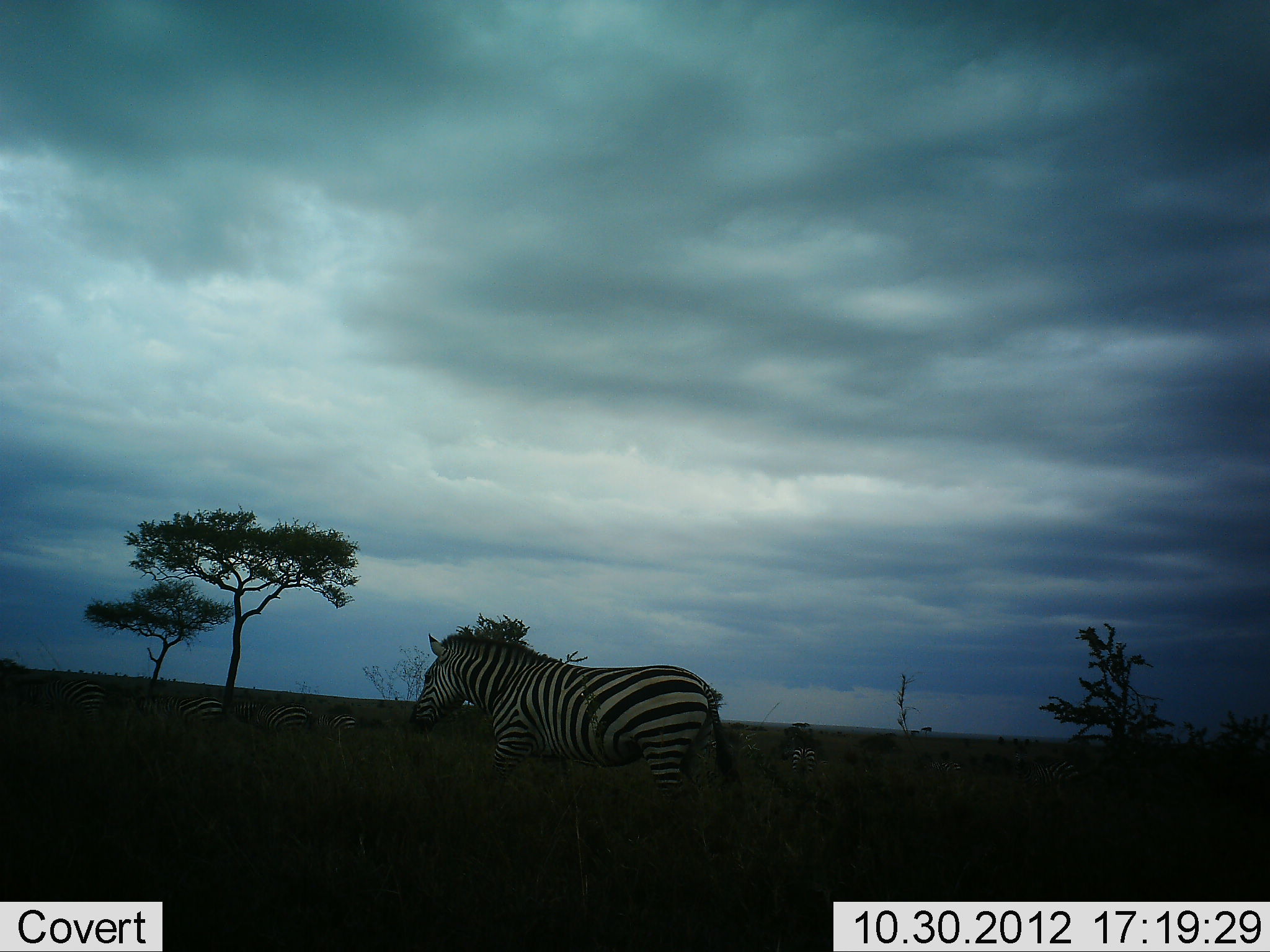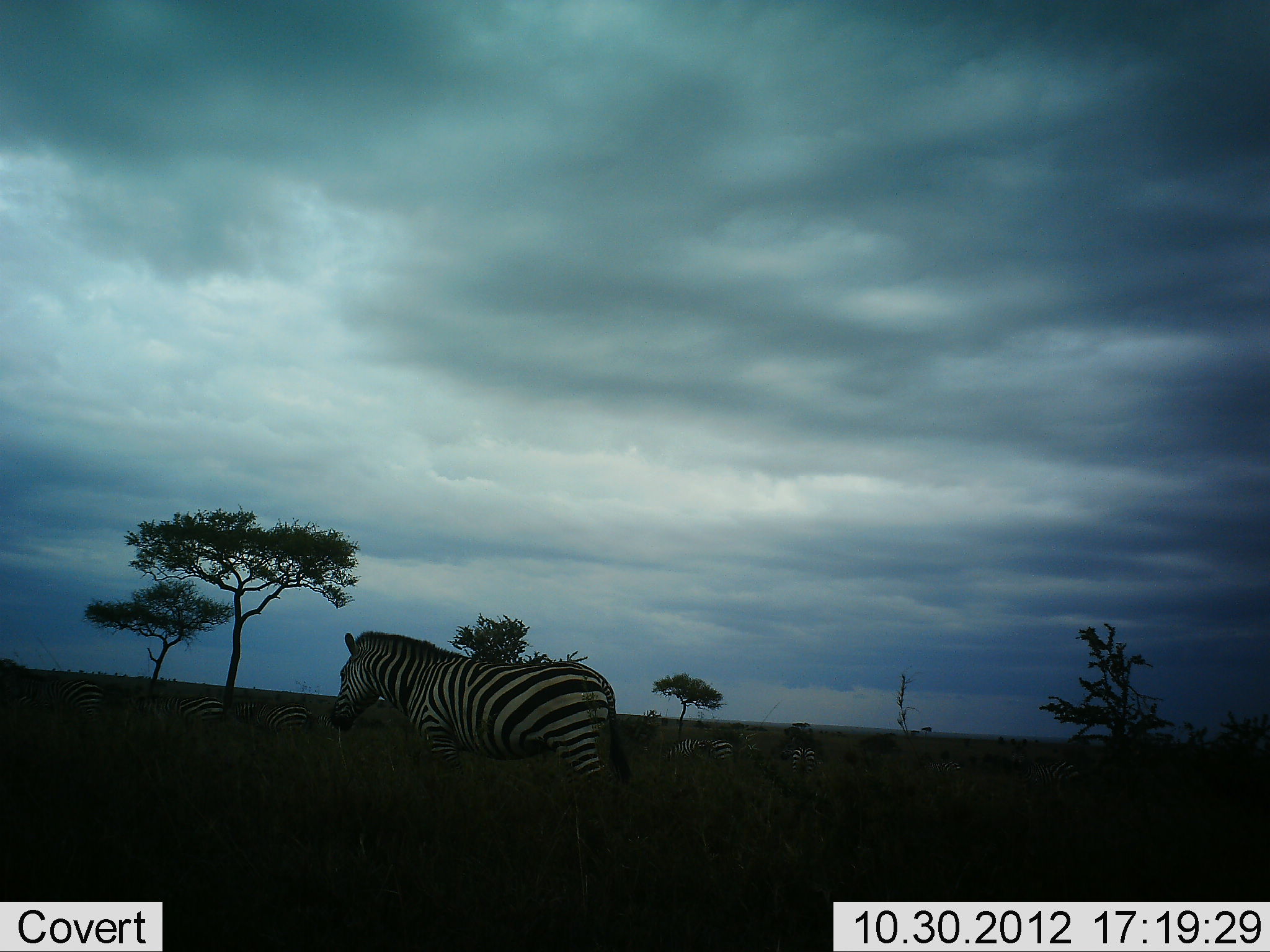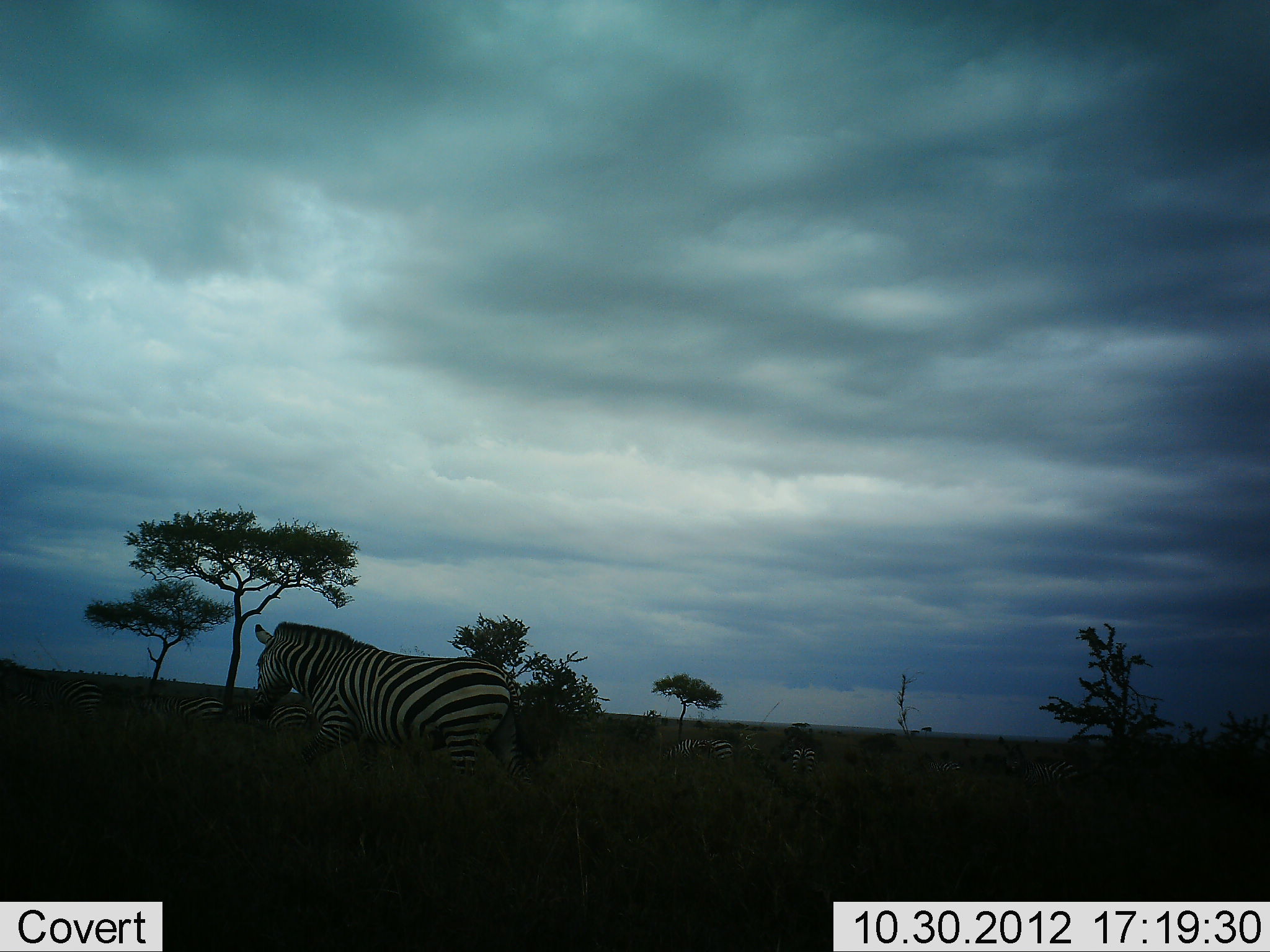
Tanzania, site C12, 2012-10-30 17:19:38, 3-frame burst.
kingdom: Animalia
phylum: Chordata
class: Mammalia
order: Perissodactyla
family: Equidae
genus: Equus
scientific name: Equus quagga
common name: plains zebra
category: zebra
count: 7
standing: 50%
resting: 10%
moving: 90%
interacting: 0%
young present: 0%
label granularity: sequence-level